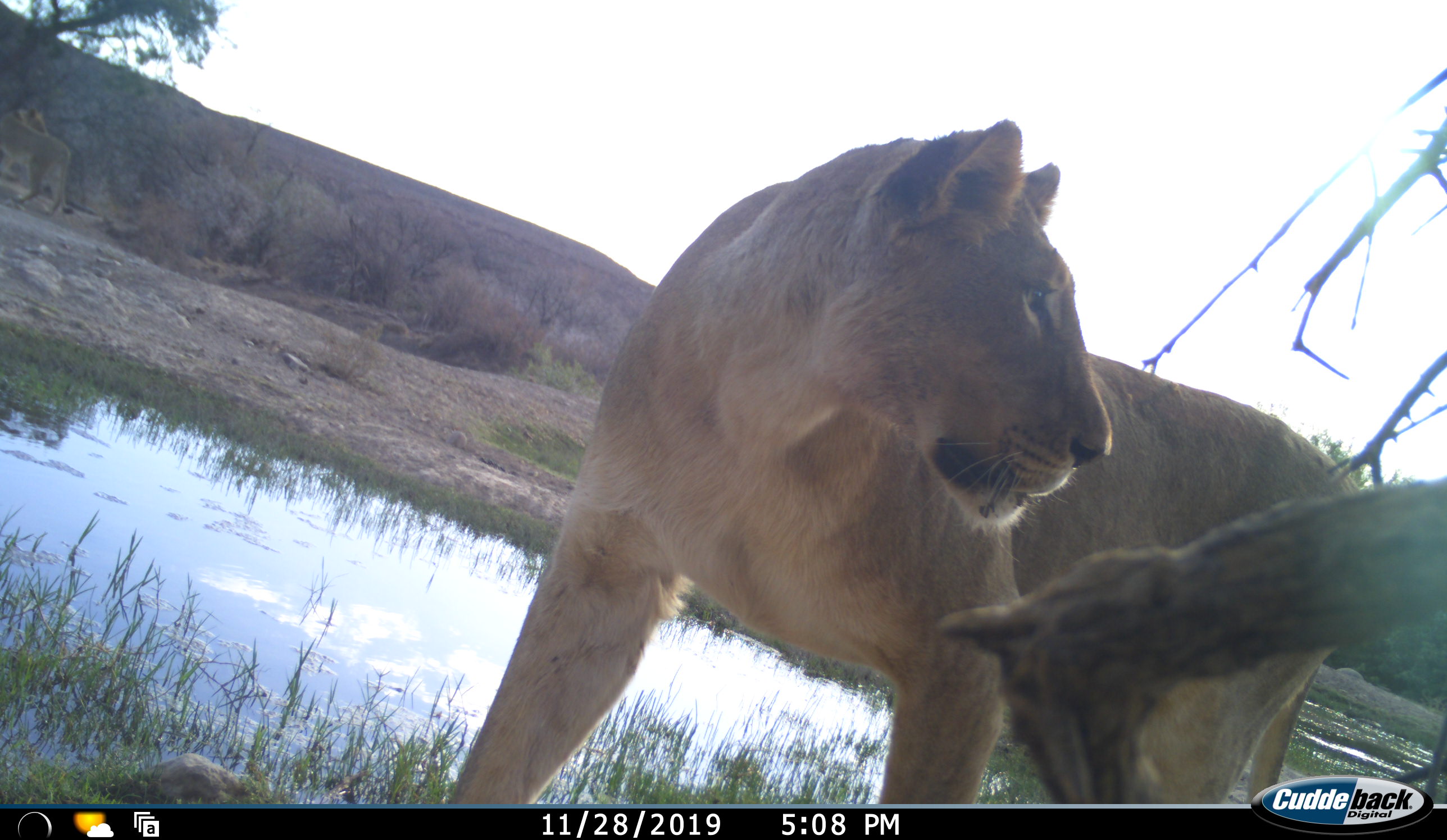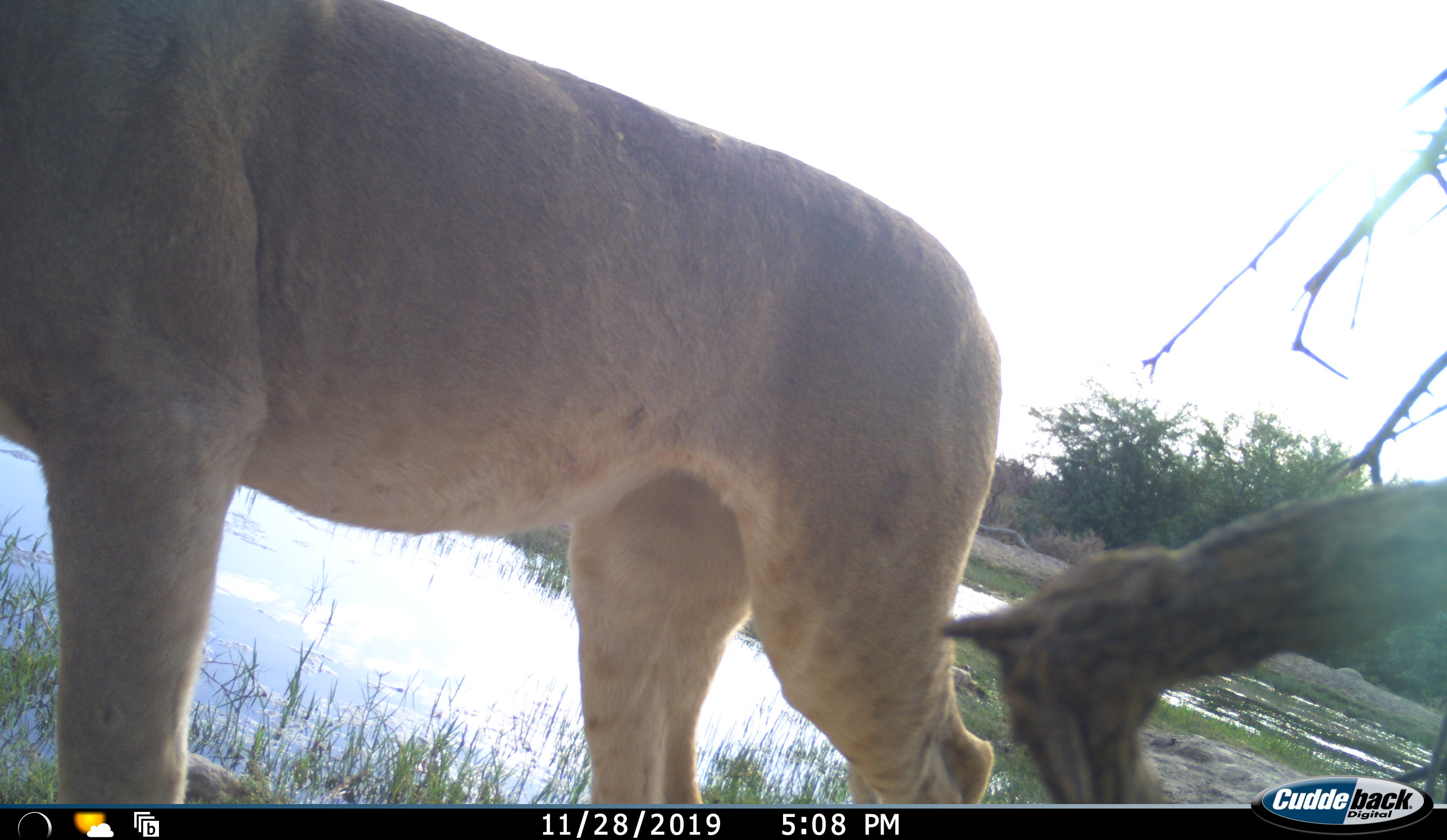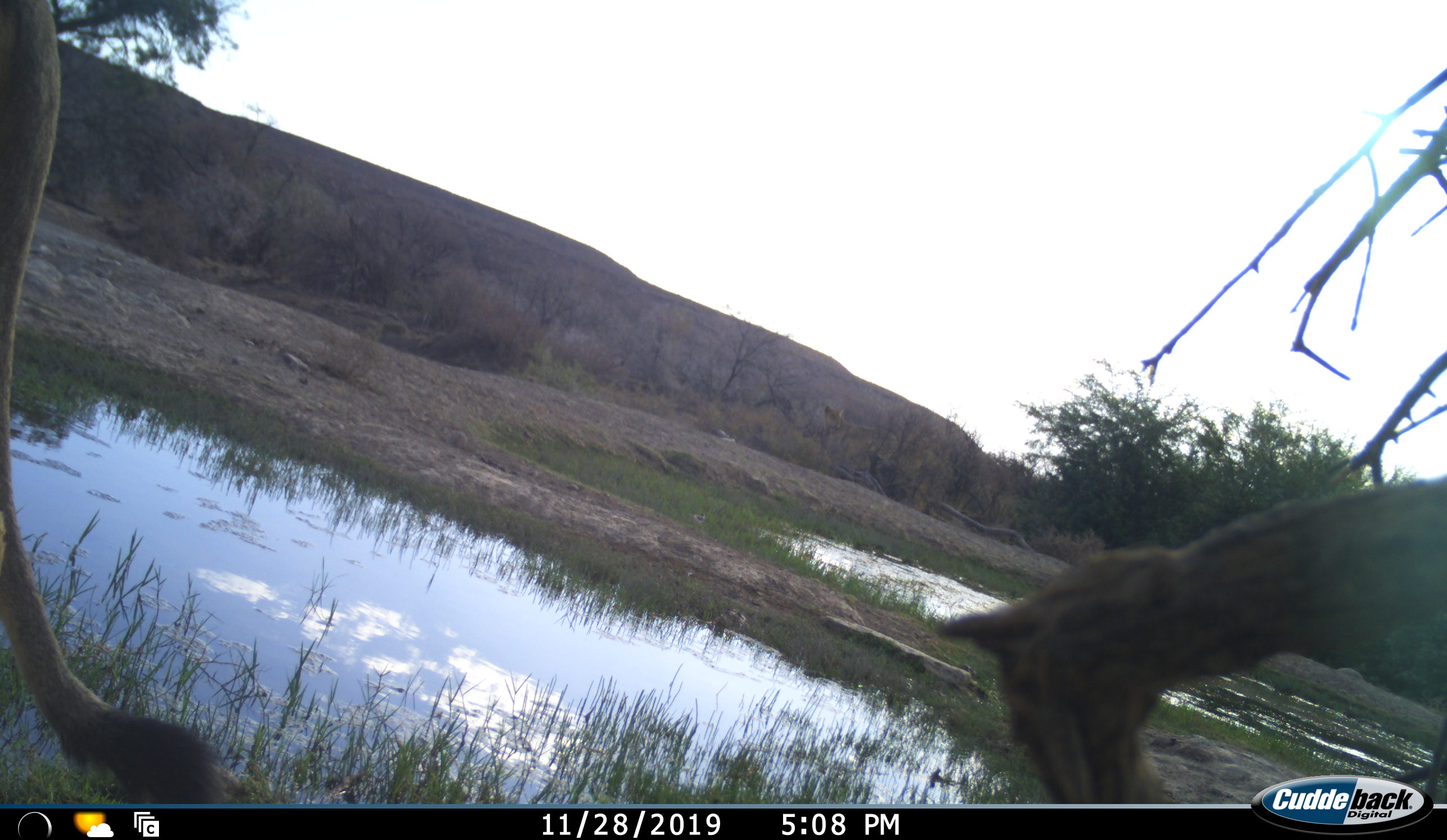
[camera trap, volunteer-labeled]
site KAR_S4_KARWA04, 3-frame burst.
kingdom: Animalia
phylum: Chordata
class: Mammalia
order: Carnivora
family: Felidae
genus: Panthera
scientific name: Panthera leo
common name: lion female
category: lionfemale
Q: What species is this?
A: Lionfemale (lion female) (Panthera leo).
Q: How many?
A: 1.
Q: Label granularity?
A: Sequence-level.